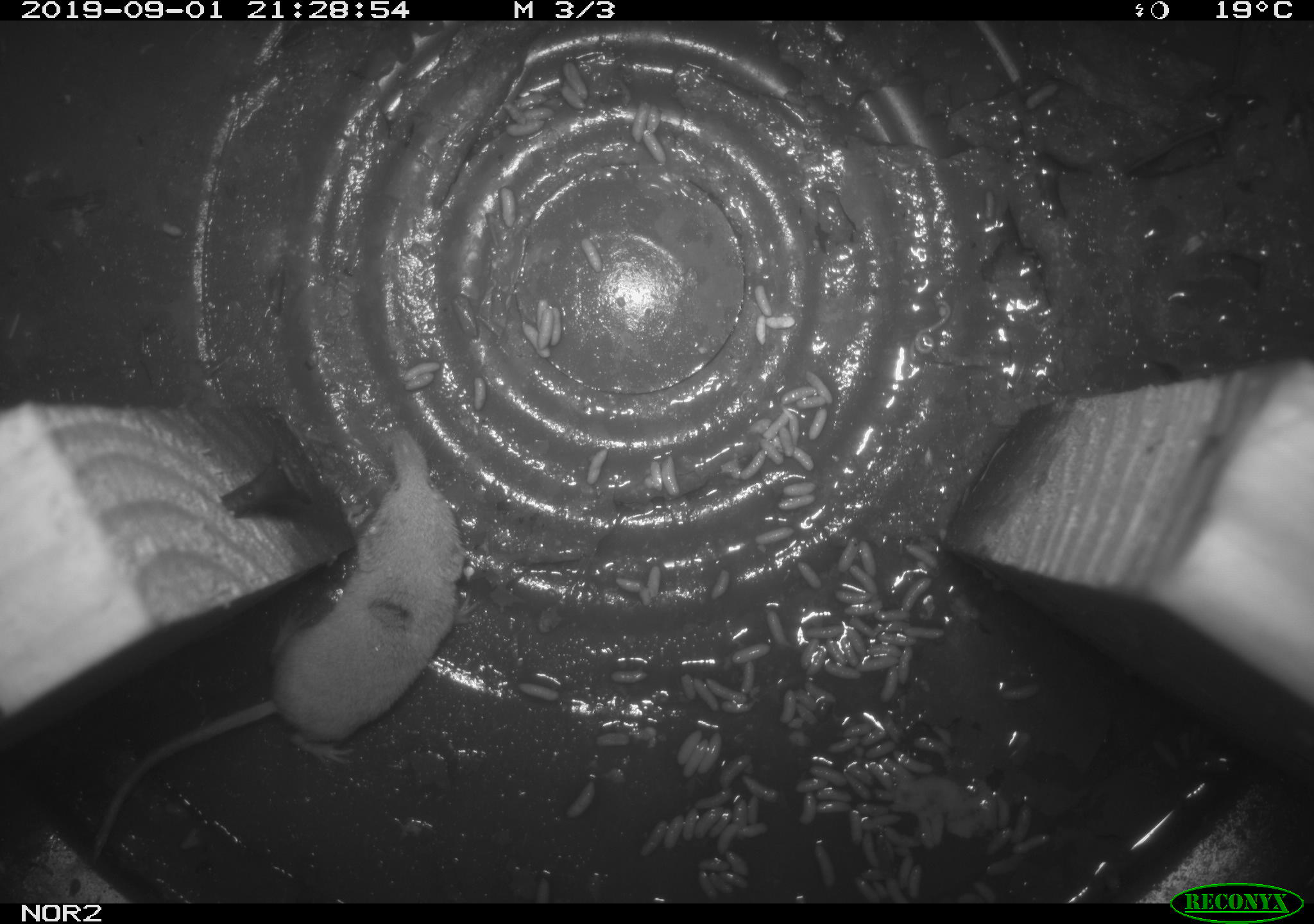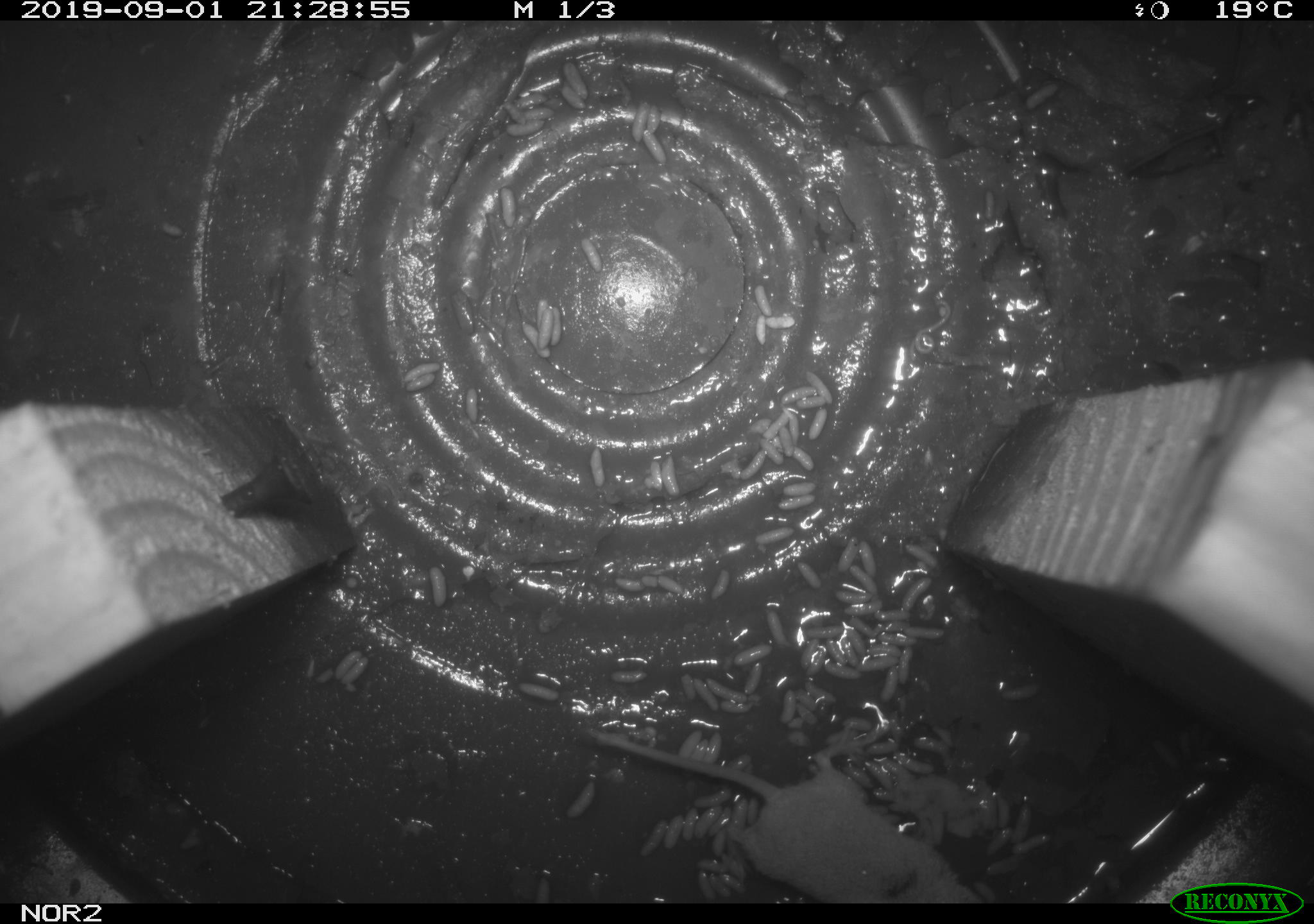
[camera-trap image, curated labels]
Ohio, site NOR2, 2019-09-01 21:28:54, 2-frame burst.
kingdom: Animalia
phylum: Chordata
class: Mammalia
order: Eulipotyphla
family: Soricidae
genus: Sorex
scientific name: Sorex cinereus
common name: masked shrew